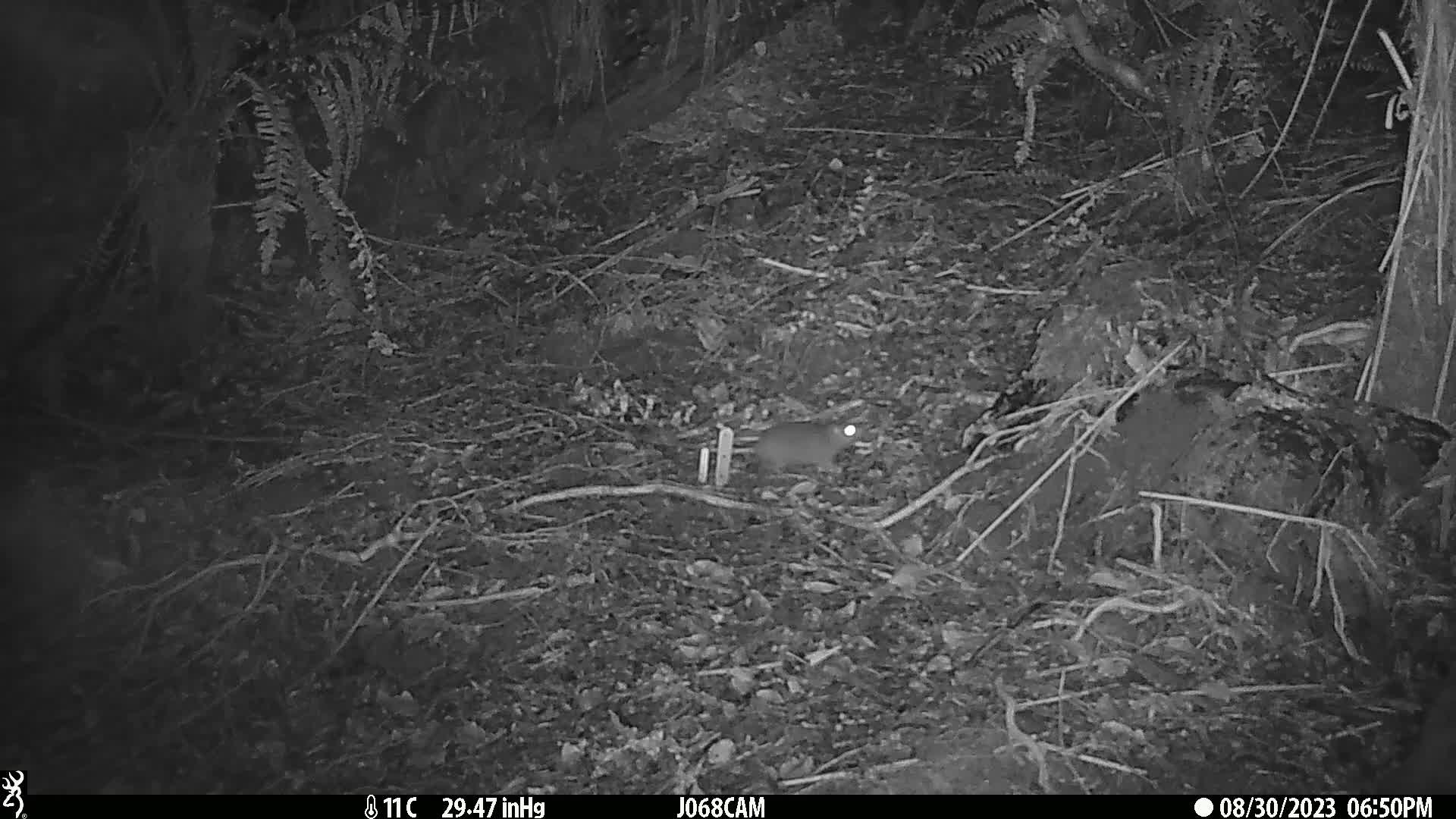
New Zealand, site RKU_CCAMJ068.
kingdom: Animalia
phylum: Chordata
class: Mammalia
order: Rodentia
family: Muridae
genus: Rattus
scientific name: Rattus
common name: rat